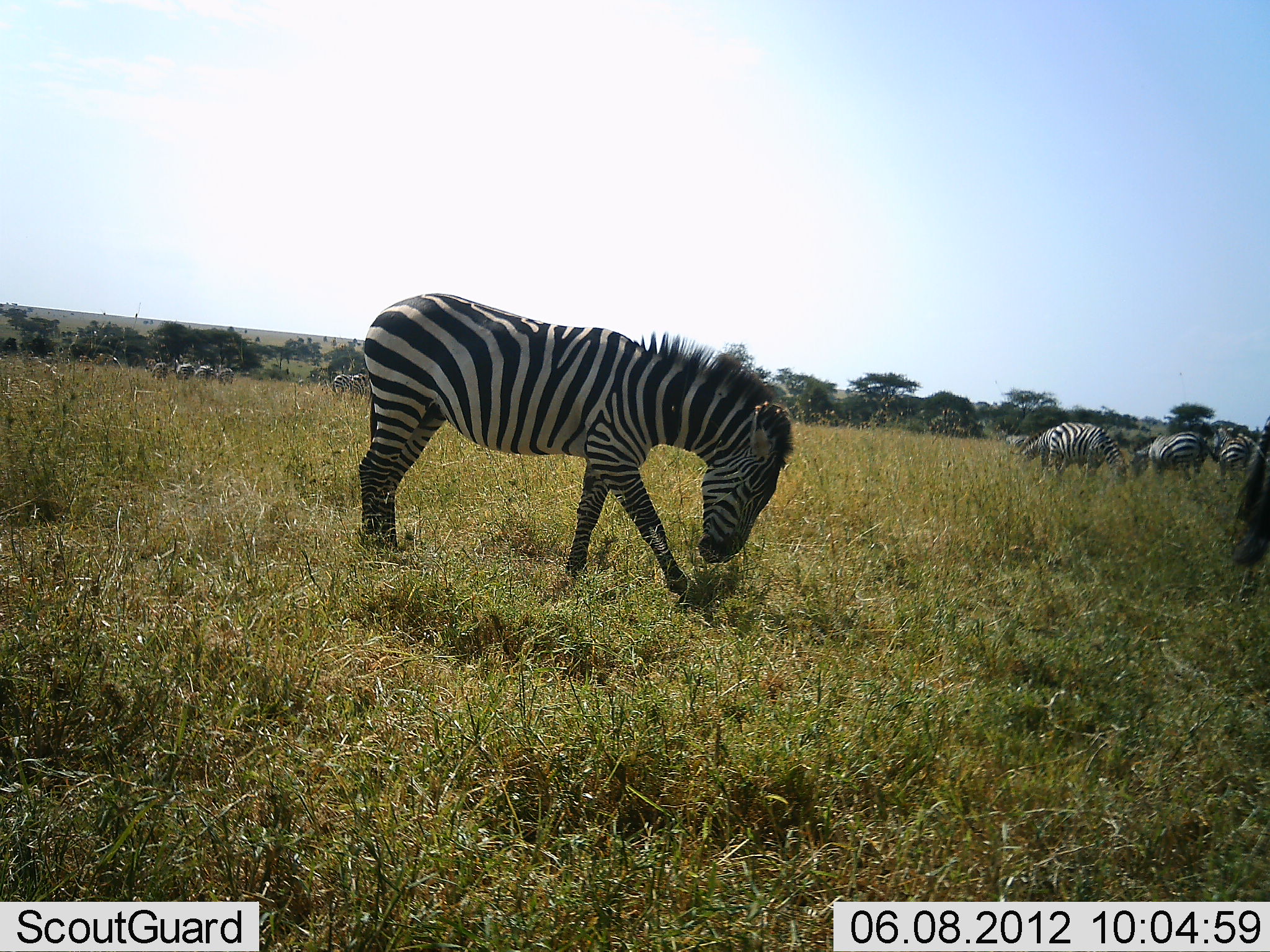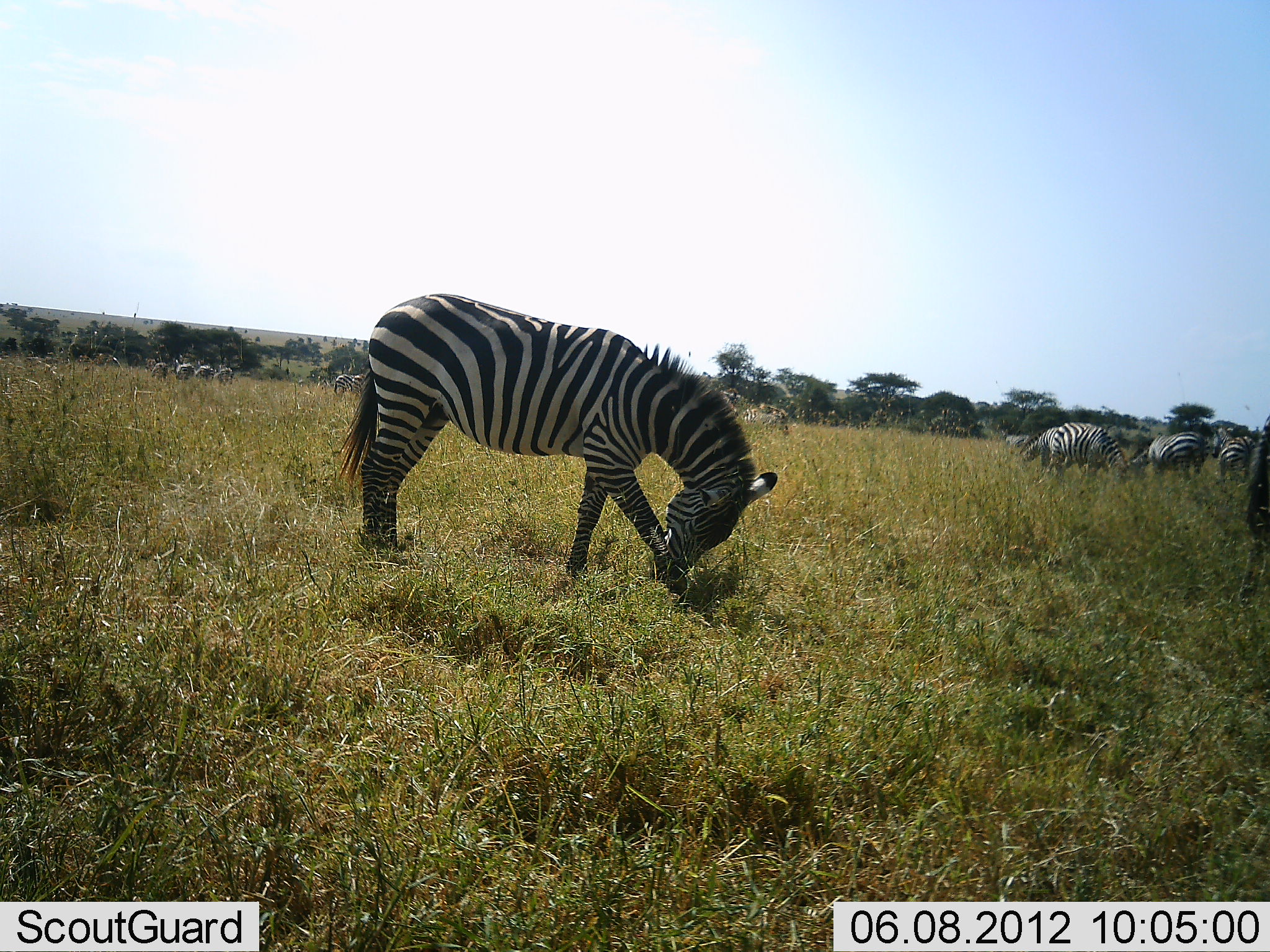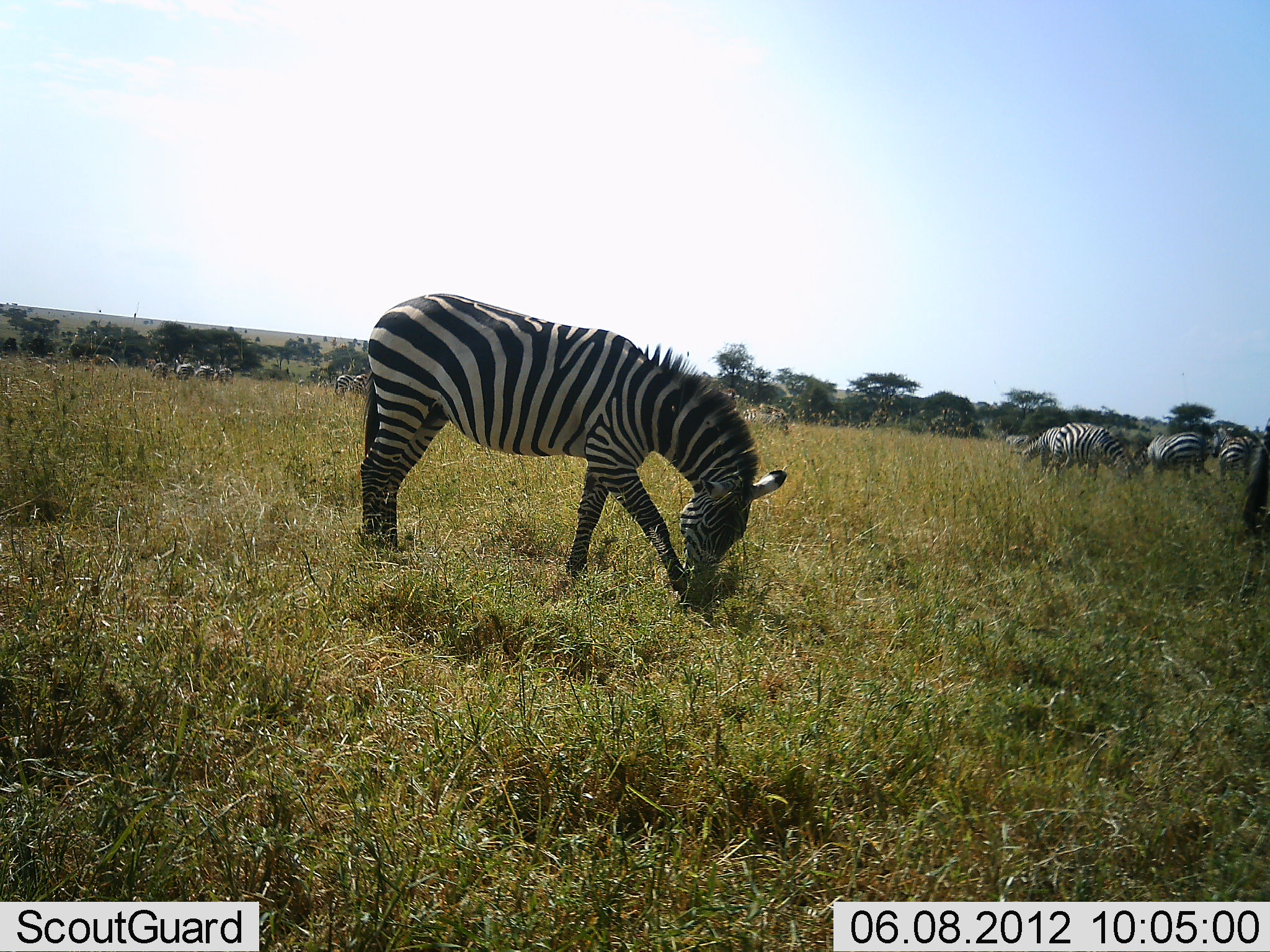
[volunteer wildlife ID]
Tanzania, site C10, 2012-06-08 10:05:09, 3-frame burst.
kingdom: Animalia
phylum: Chordata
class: Mammalia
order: Perissodactyla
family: Equidae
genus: Equus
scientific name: Equus quagga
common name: plains zebra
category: zebra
Zebra (plains zebra) (Equus quagga), count 11-50. Behavior (volunteer vote fractions): standing 45%, resting 18%, moving 0%, interacting 0%. Young present (vote fraction): 0%. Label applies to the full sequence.